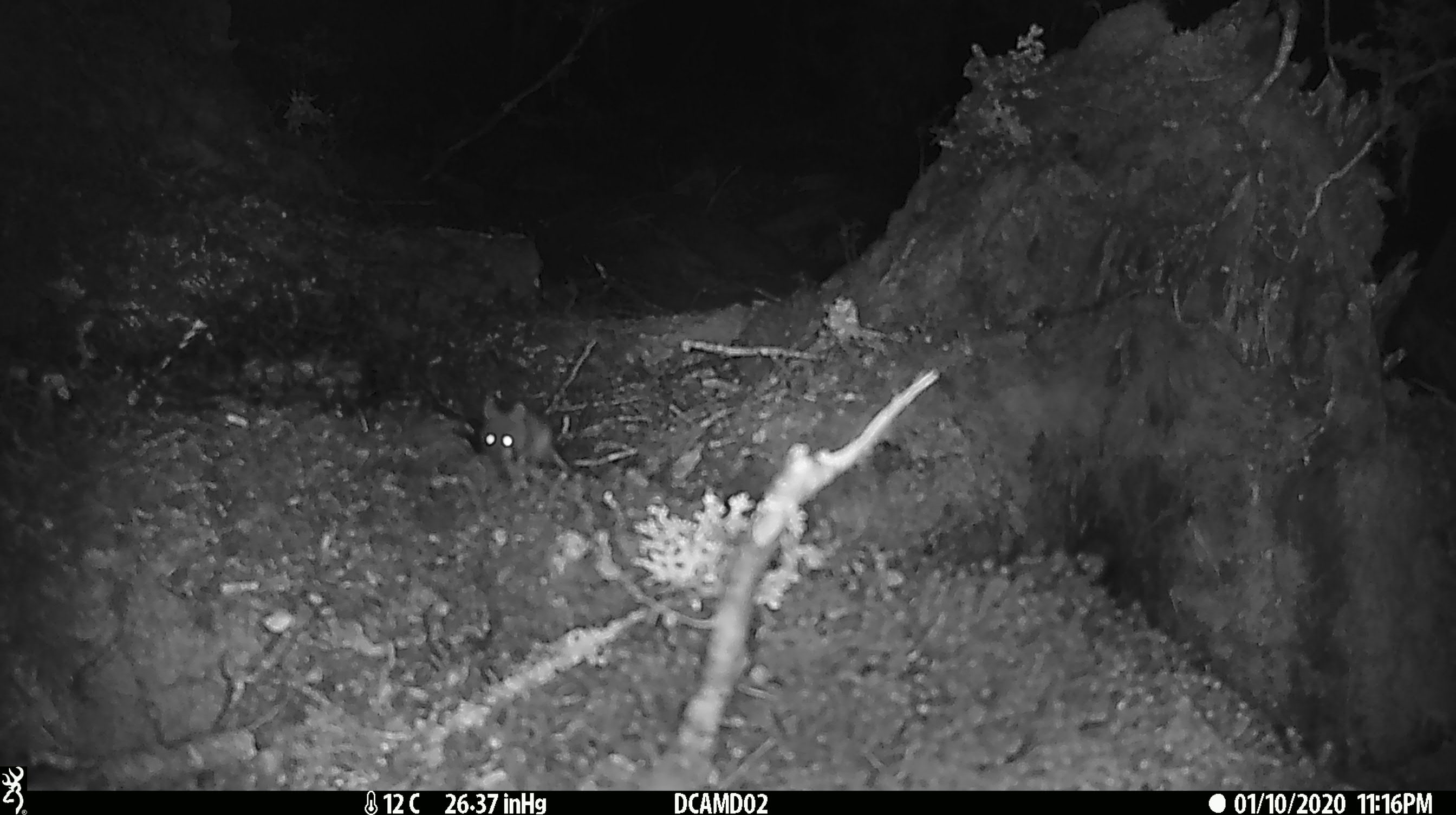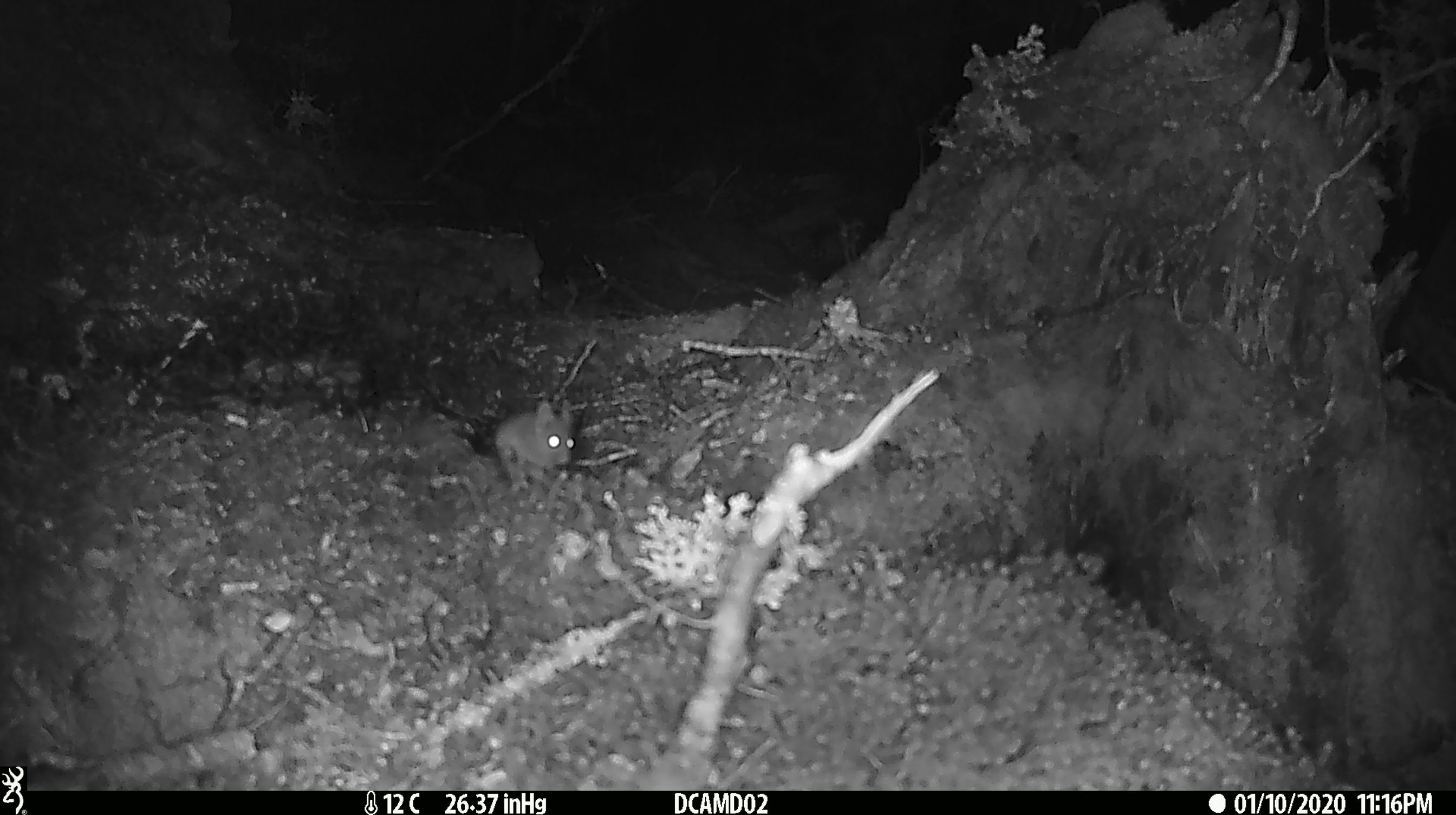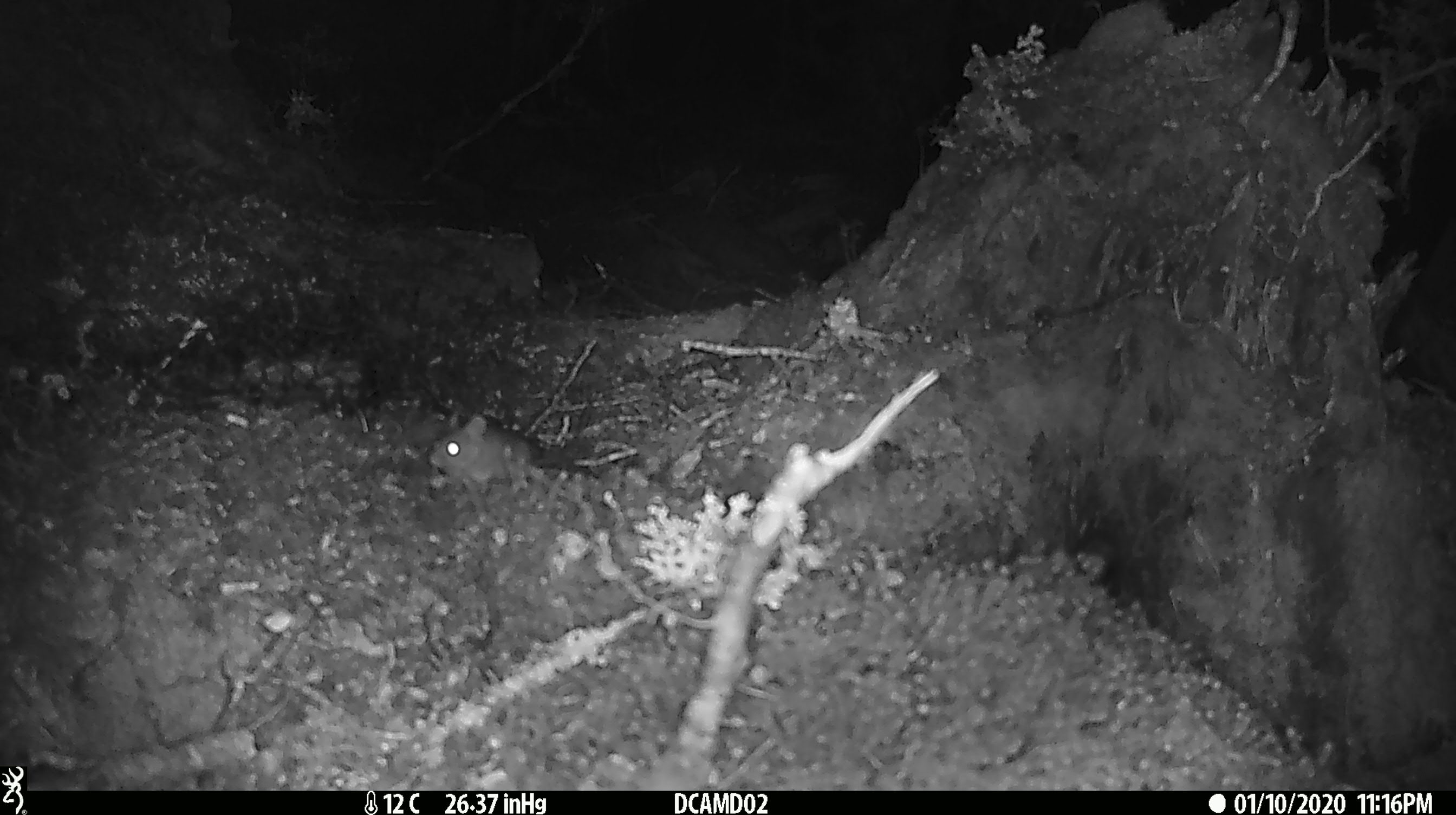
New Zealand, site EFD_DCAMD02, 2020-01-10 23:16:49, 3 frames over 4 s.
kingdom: Animalia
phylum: Chordata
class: Mammalia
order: Rodentia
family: Muridae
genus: Mus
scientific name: Mus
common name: mouse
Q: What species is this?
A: Mouse (Mus).